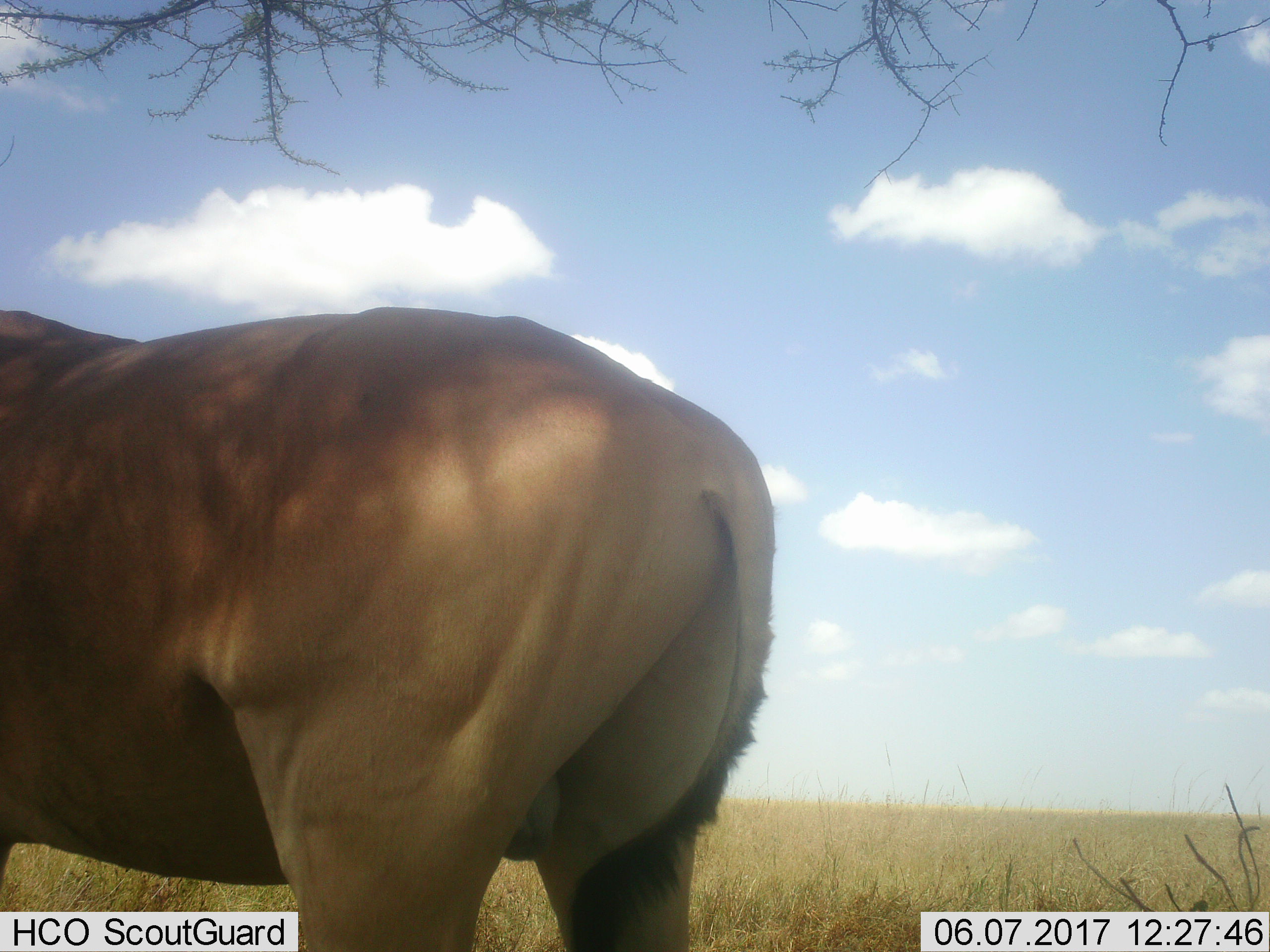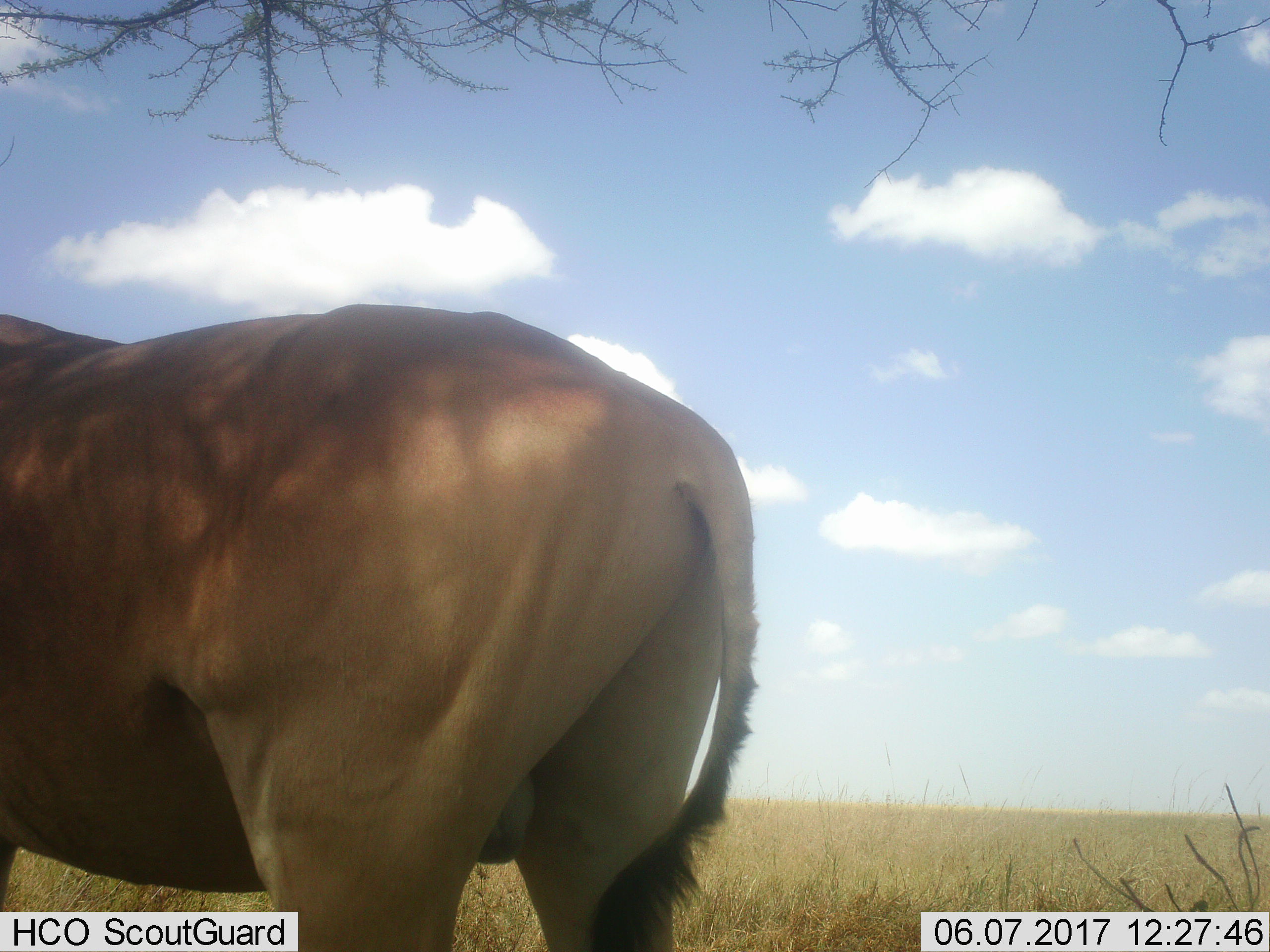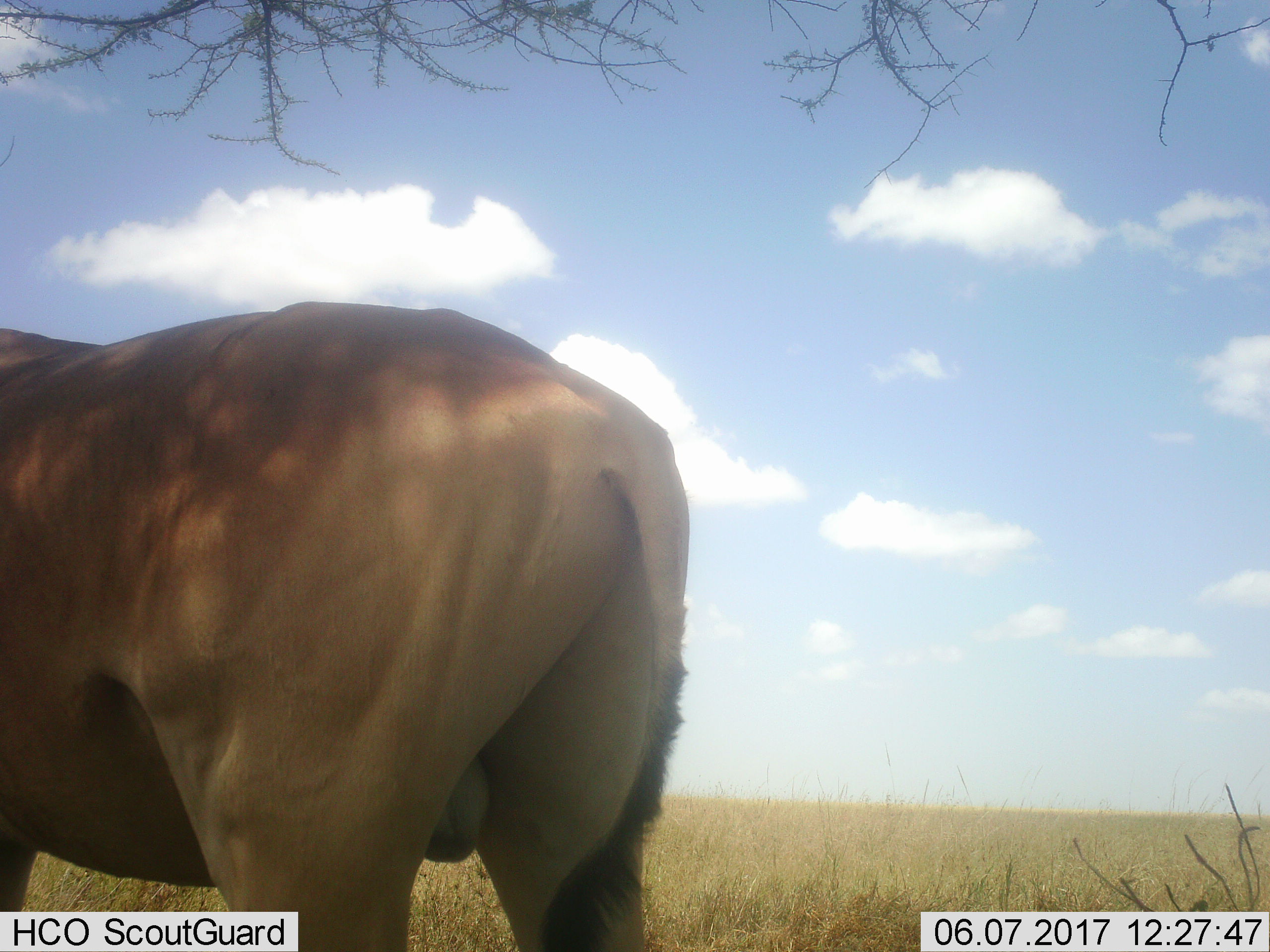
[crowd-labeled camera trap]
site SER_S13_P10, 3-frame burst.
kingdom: Animalia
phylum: Chordata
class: Mammalia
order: Artiodactyla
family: Bovidae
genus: Alcelaphus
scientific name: Alcelaphus buselaphus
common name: hartebeest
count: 1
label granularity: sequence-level